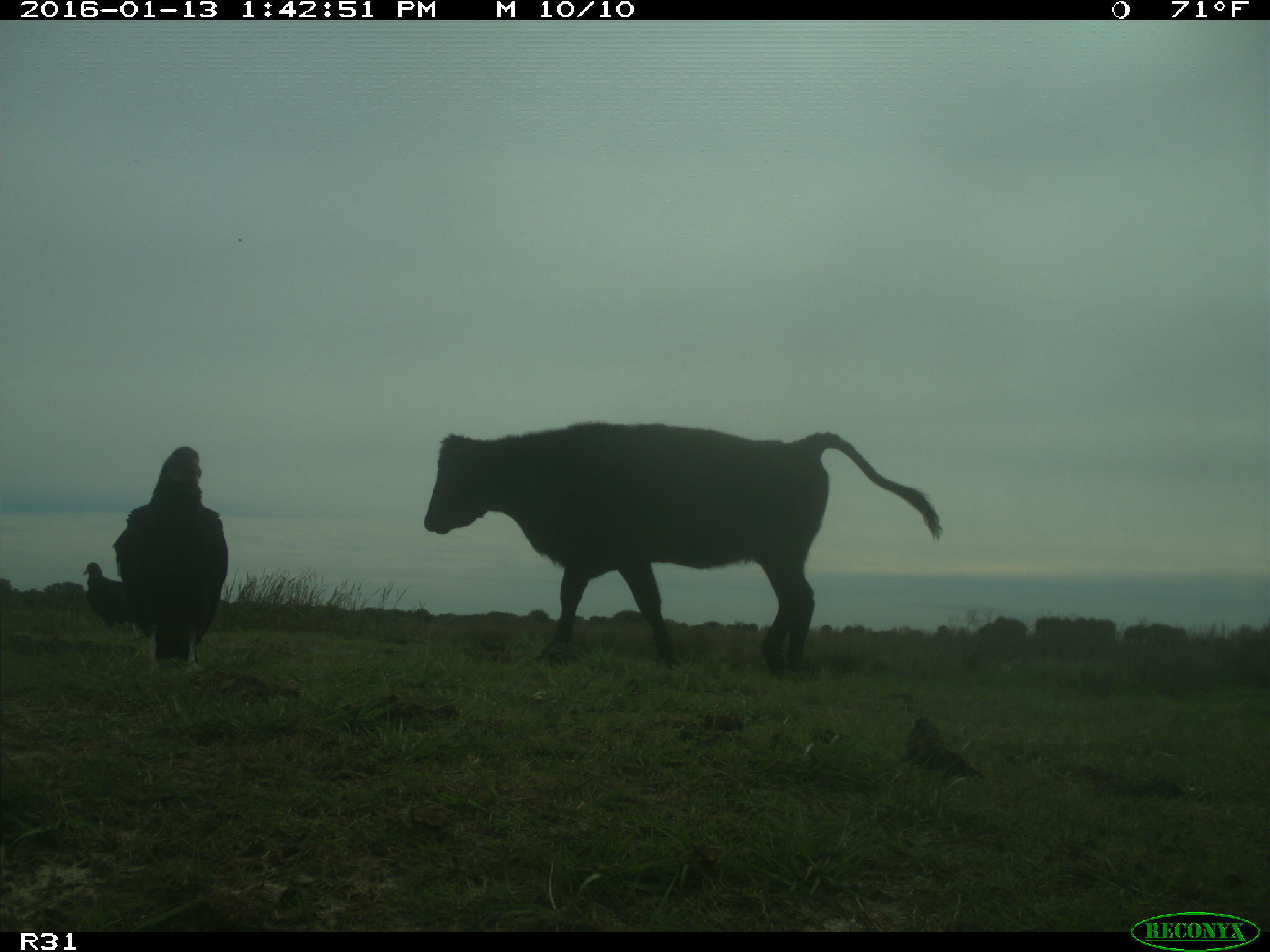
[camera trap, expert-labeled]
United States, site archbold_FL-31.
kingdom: Animalia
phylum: Chordata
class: Mammalia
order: Artiodactyla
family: Bovidae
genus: Bos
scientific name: Bos taurus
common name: domestic cow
Bos taurus (domestic cow).